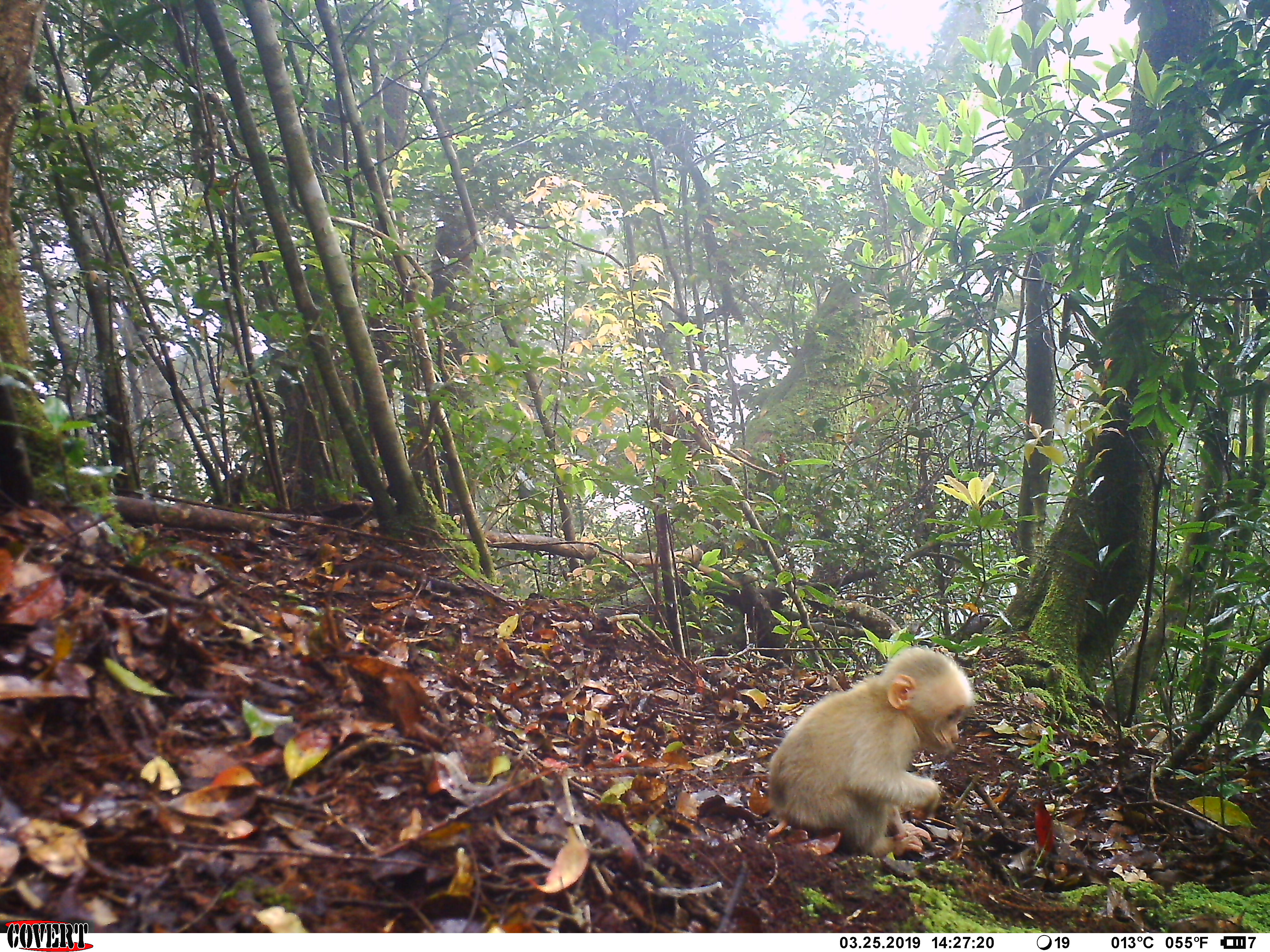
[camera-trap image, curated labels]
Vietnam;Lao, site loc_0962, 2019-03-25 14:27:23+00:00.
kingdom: Animalia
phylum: Chordata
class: Mammalia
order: Primates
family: Cercopithecidae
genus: Macaca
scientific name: Macaca arctoides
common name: stump-tailed macaque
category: stump tailed macaque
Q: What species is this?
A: Stump tailed macaque (stump-tailed macaque) (Macaca arctoides).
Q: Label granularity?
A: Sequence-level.